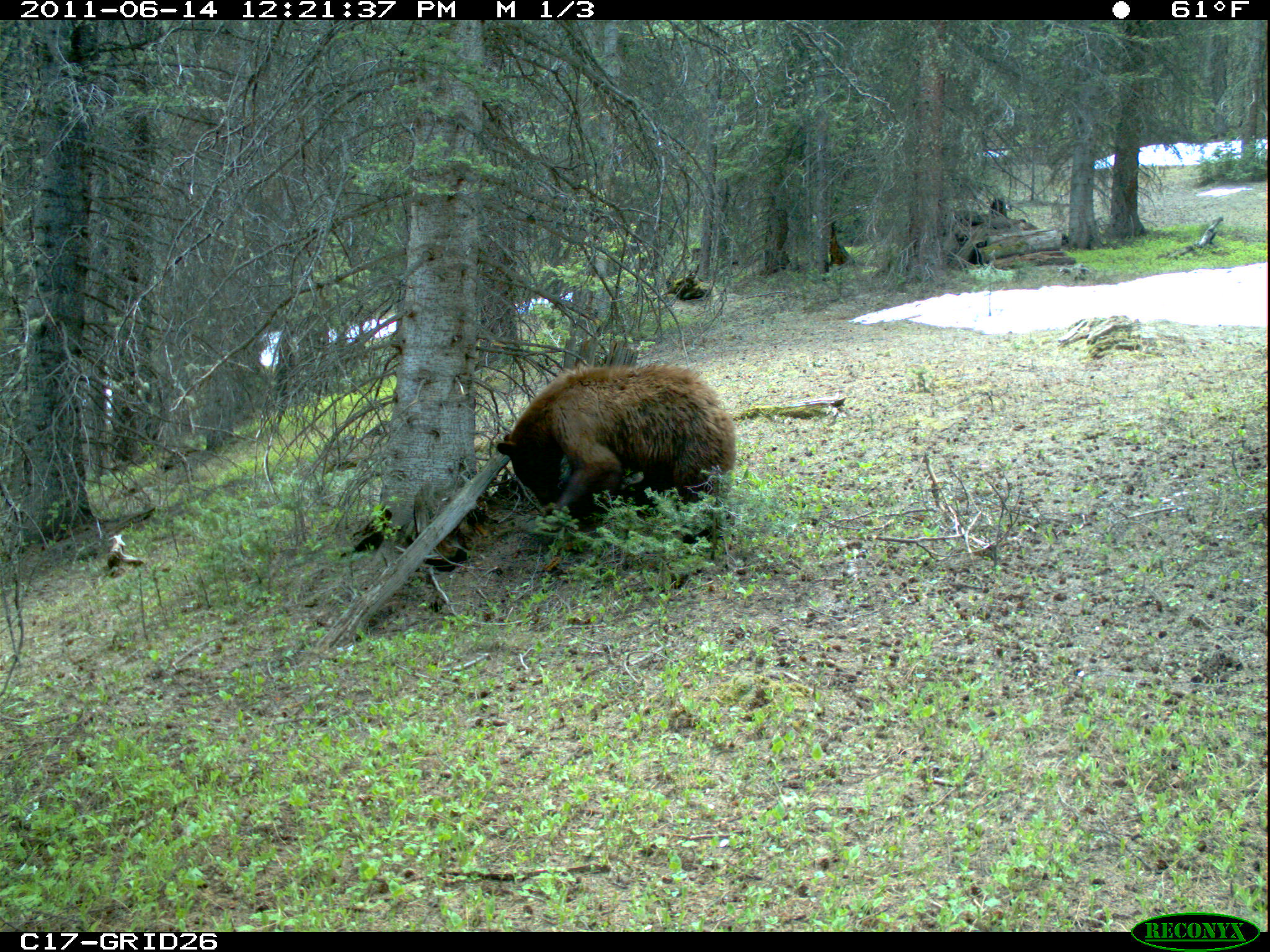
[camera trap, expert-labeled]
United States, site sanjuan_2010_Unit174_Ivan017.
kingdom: Animalia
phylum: Chordata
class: Mammalia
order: Carnivora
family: Ursidae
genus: Ursus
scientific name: Ursus americanus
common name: american black bear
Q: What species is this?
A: Ursus americanus (american black bear).